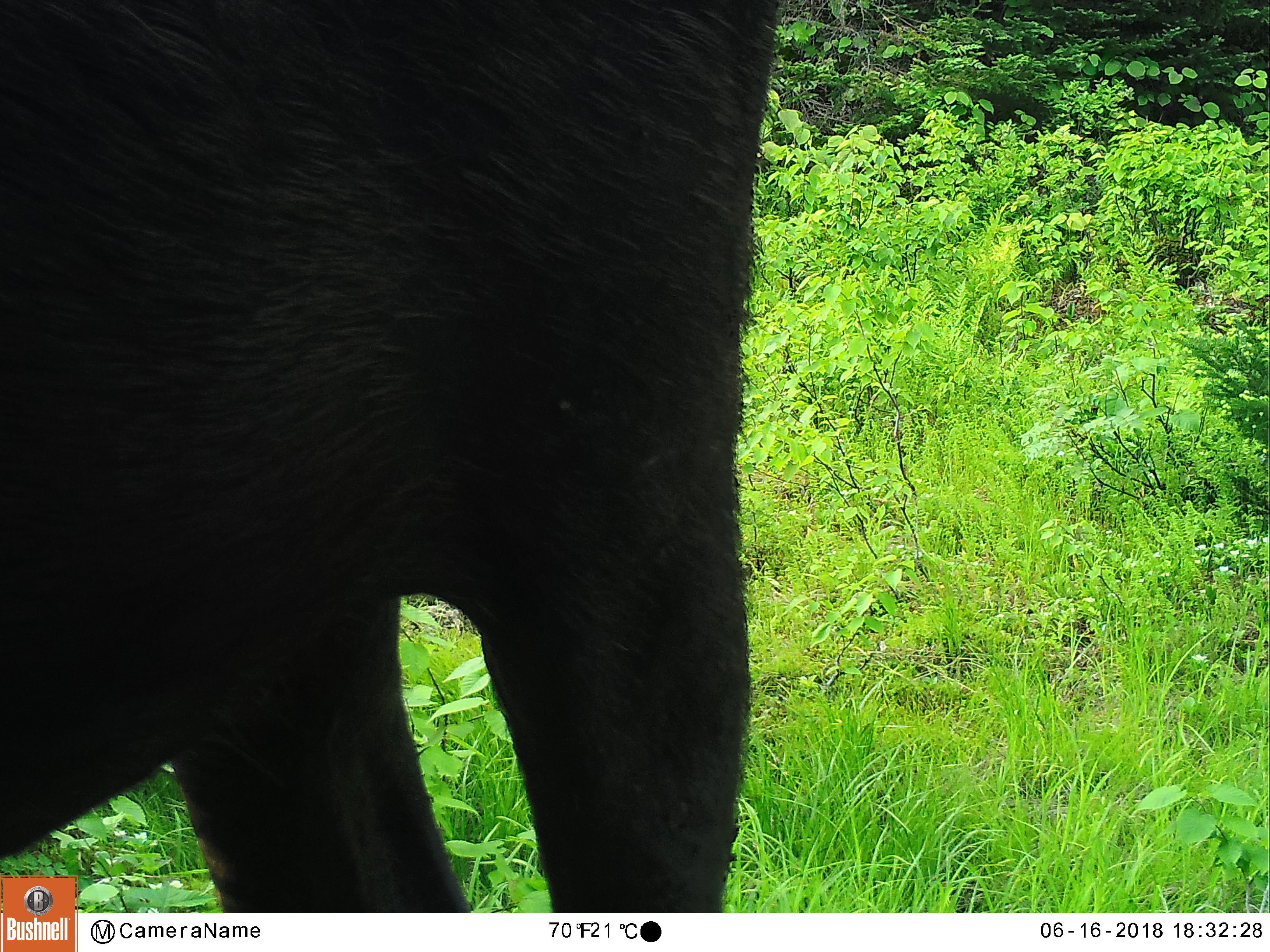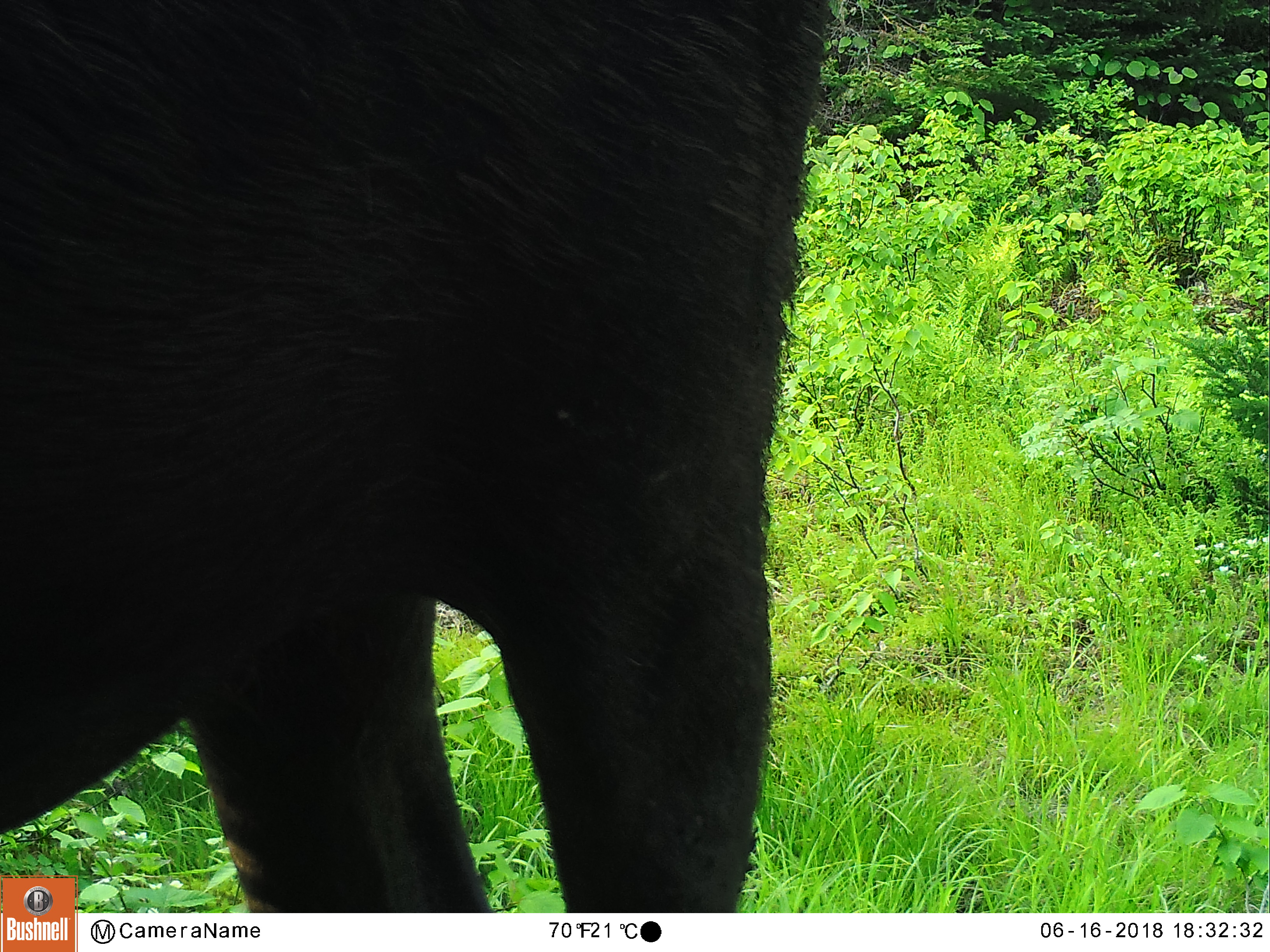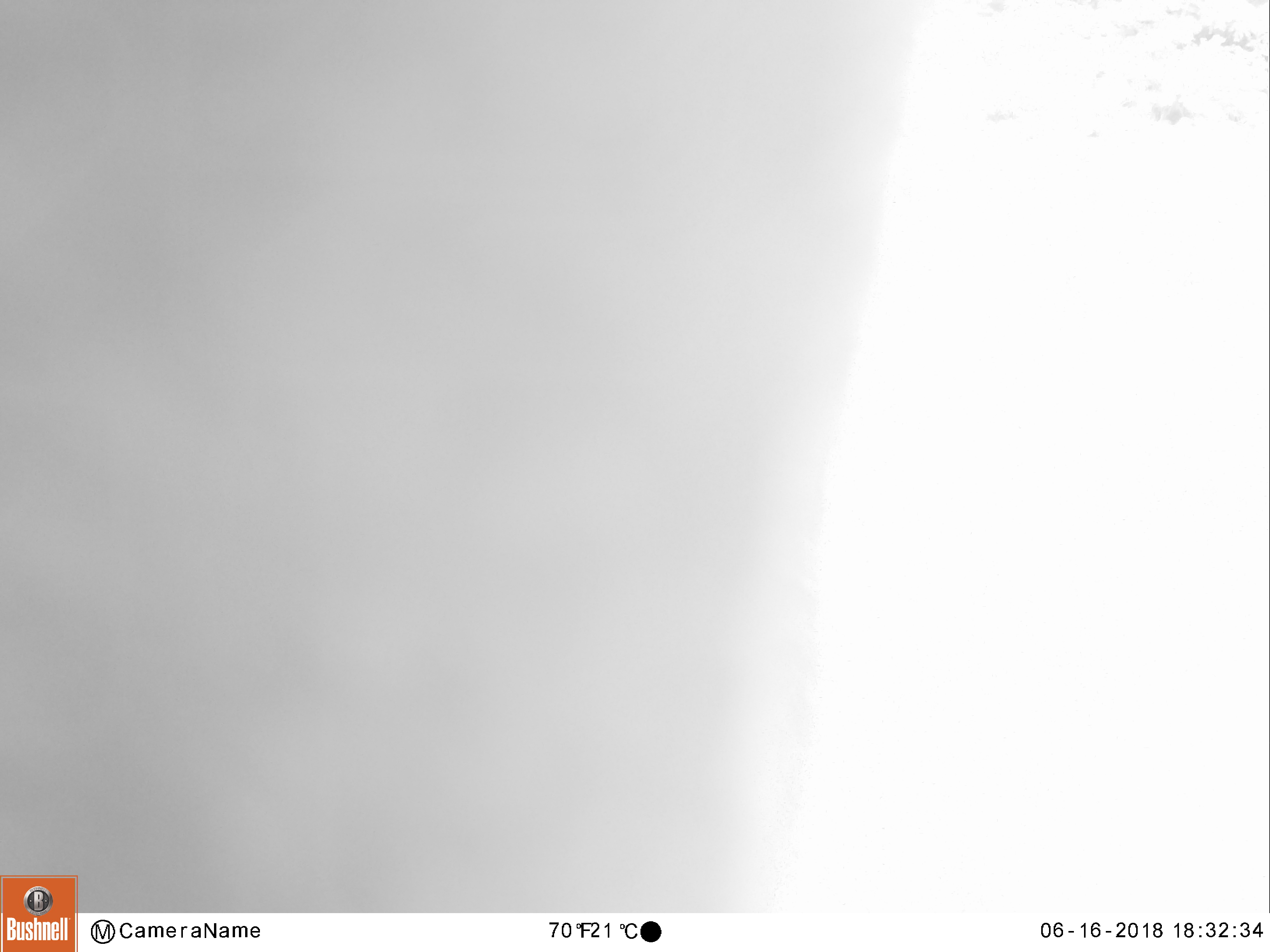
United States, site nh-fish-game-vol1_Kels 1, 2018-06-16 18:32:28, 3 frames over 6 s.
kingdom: Animalia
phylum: Chordata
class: Mammalia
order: Artiodactyla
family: Cervidae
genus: Alces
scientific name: Alces alces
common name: moose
Moose (Alces alces).